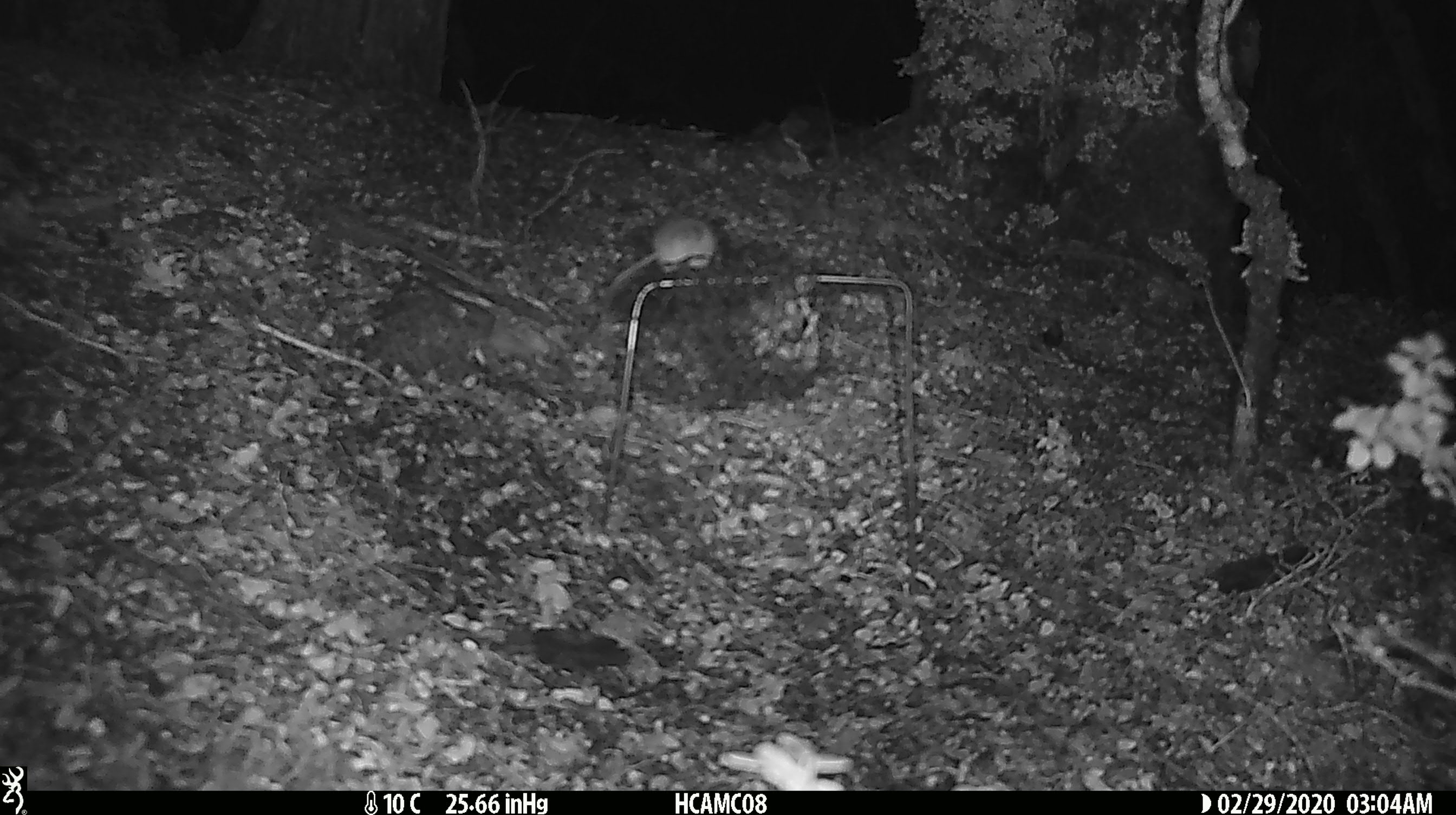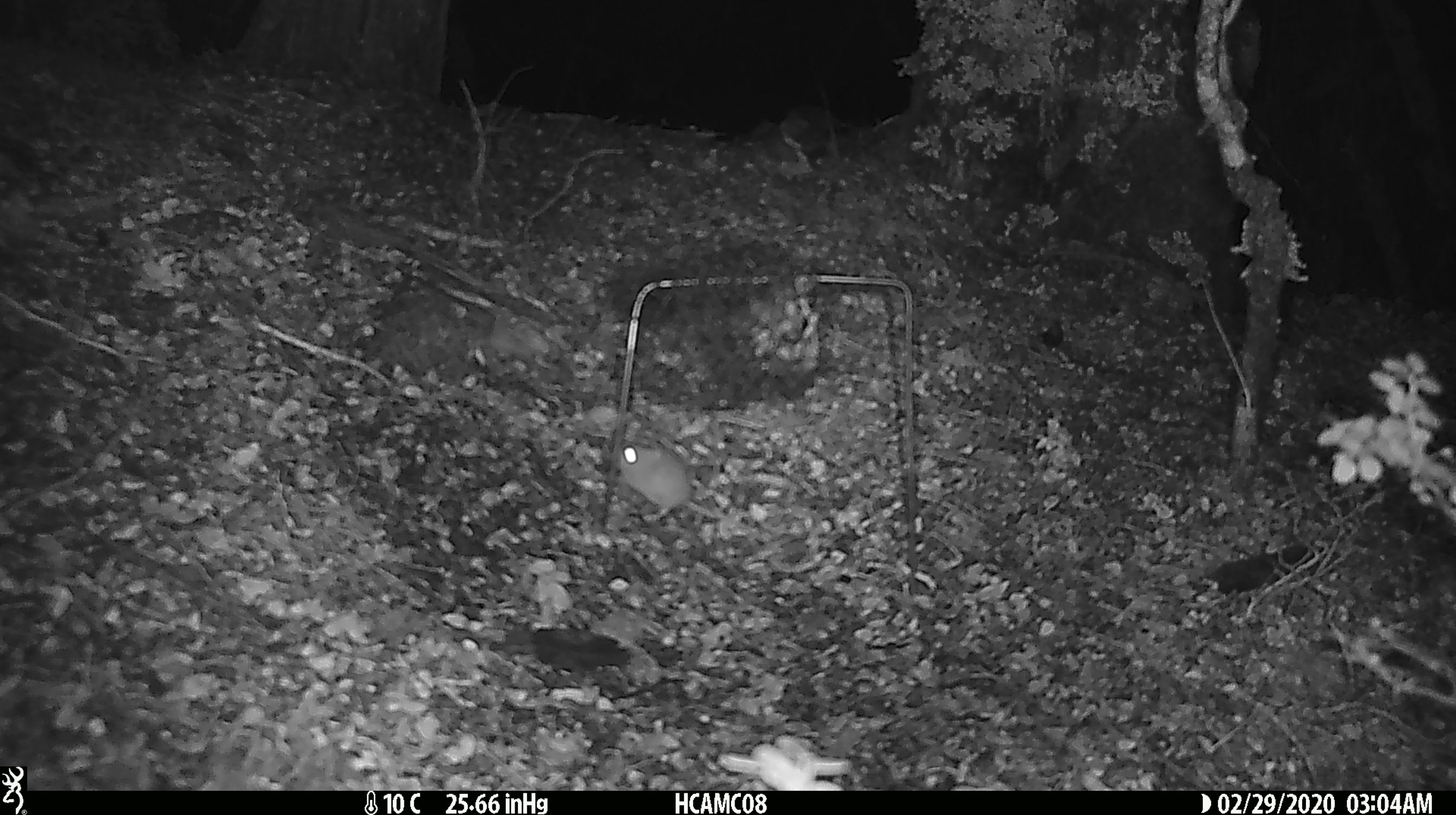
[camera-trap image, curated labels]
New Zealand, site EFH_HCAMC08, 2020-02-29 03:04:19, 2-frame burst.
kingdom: Animalia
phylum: Chordata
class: Mammalia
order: Rodentia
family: Muridae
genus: Mus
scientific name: Mus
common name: mouse